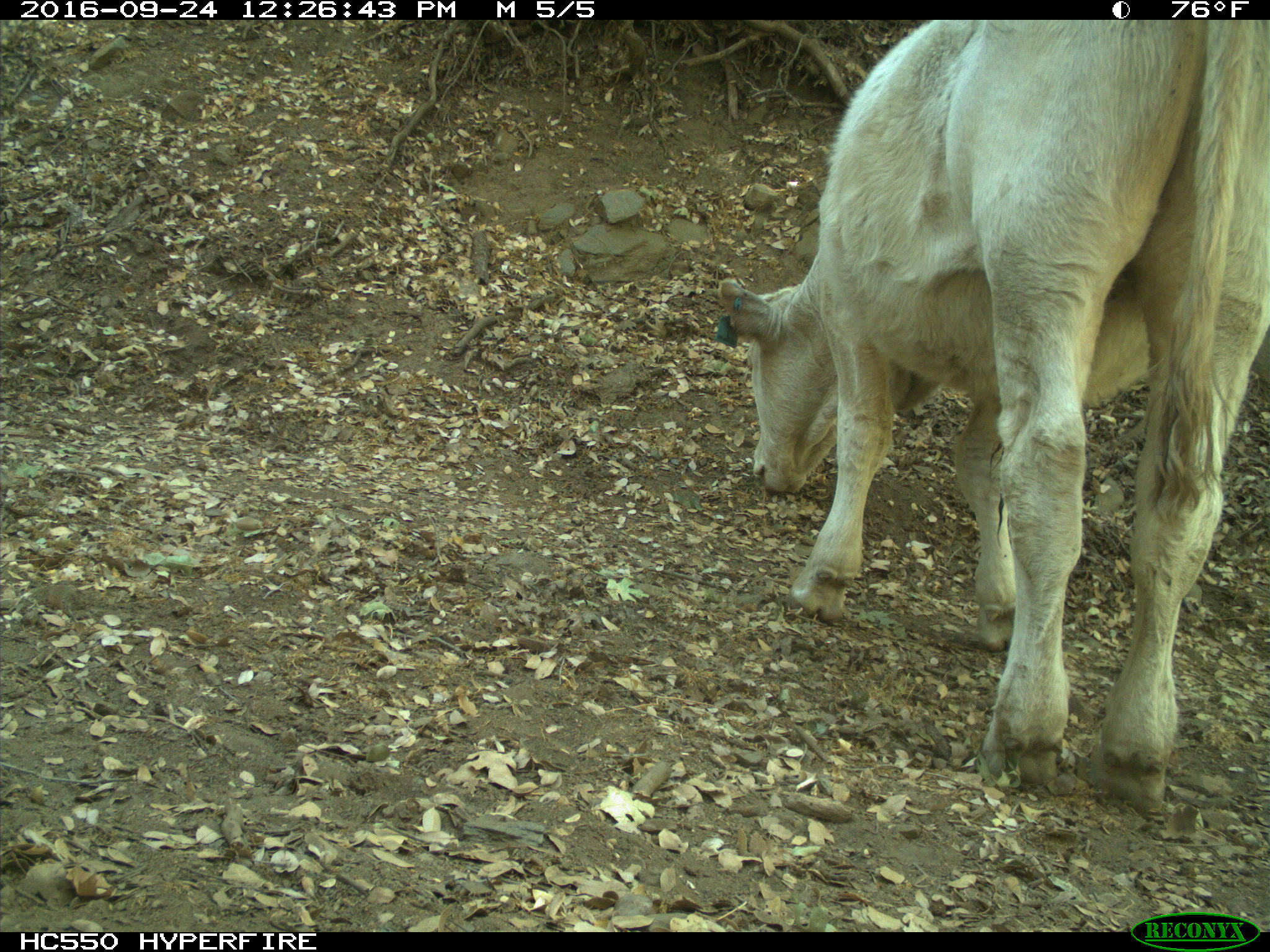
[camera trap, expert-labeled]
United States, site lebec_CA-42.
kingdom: Animalia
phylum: Chordata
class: Mammalia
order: Artiodactyla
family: Bovidae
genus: Bos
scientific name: Bos taurus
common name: domestic cow